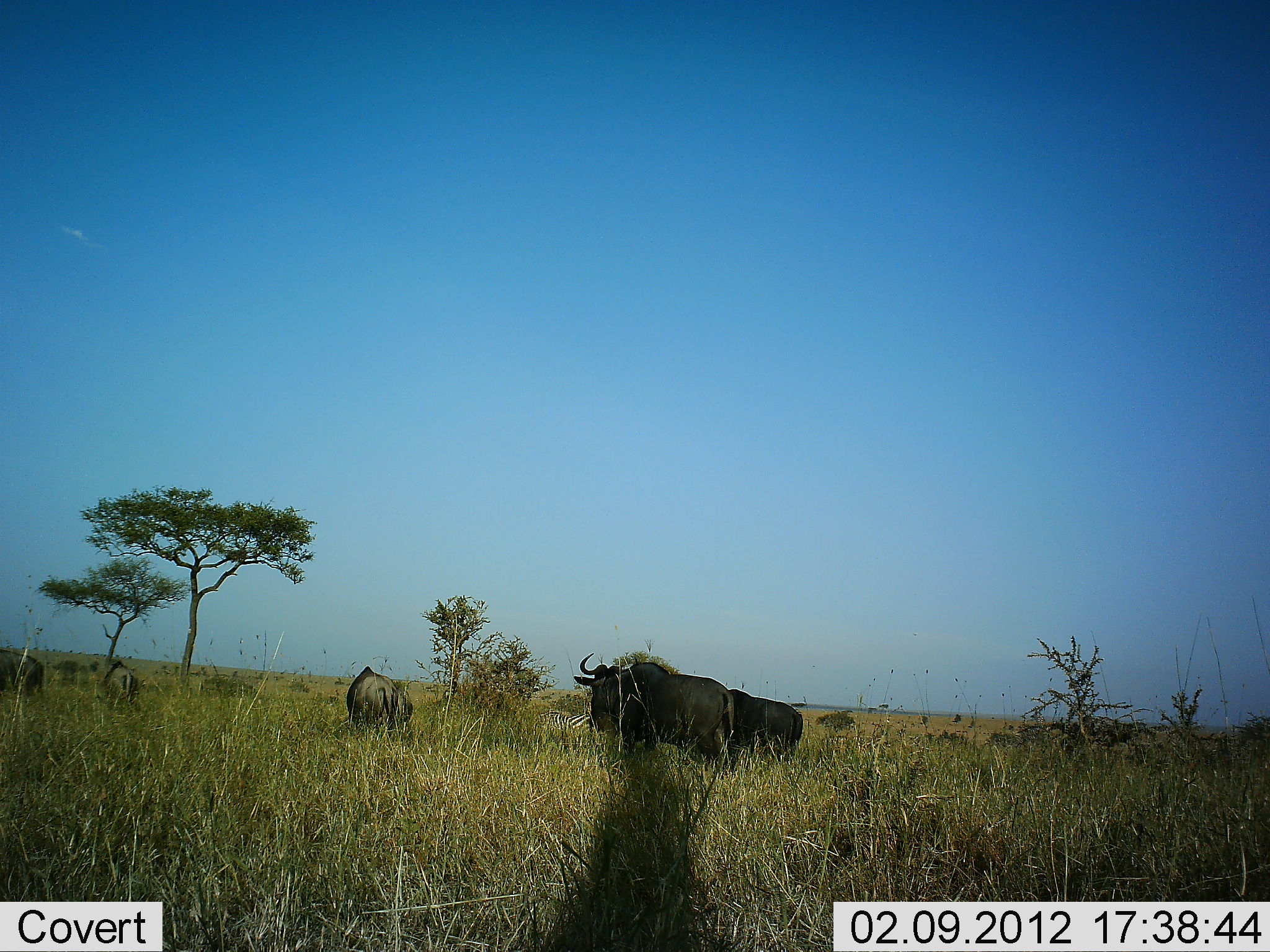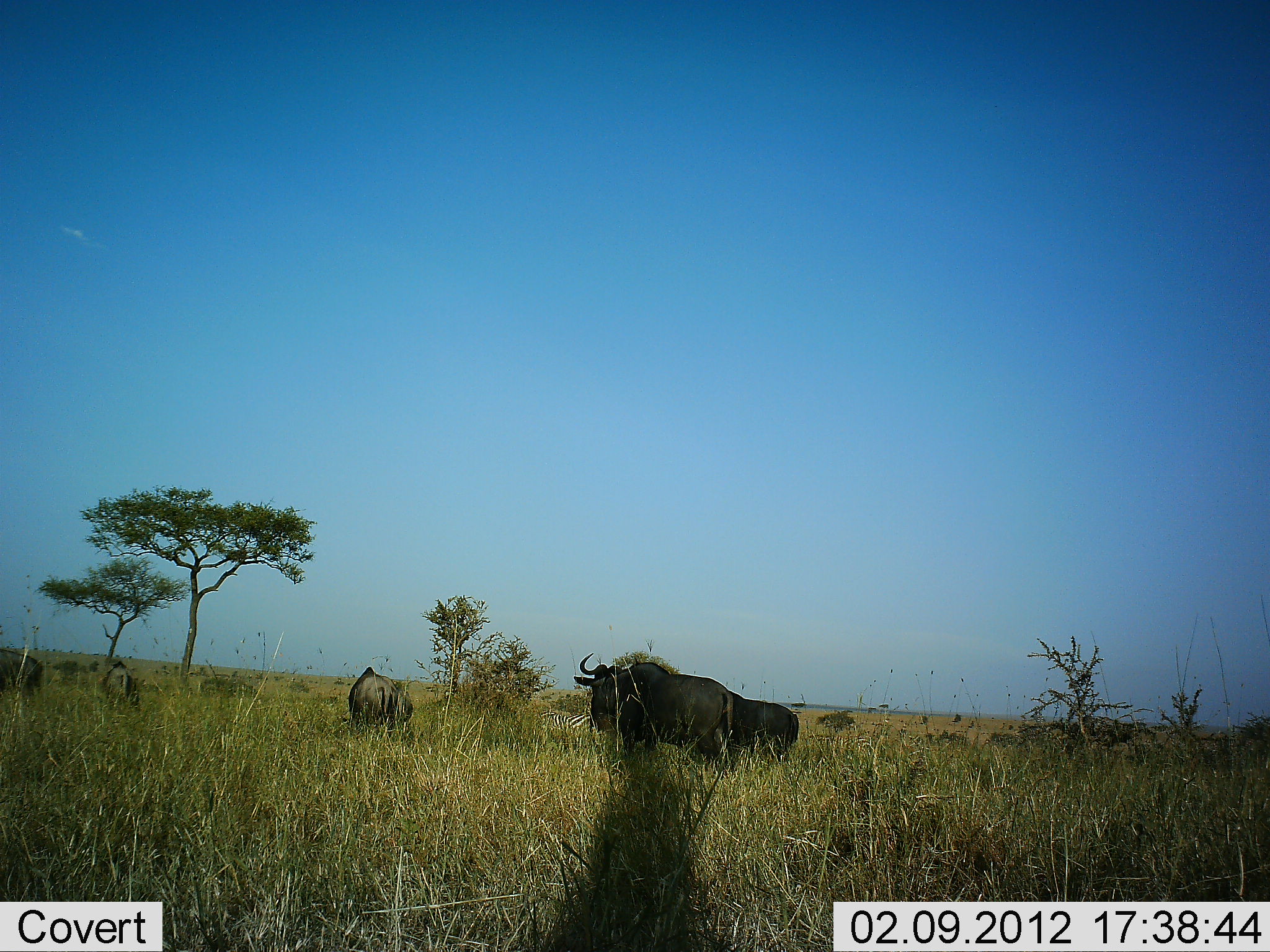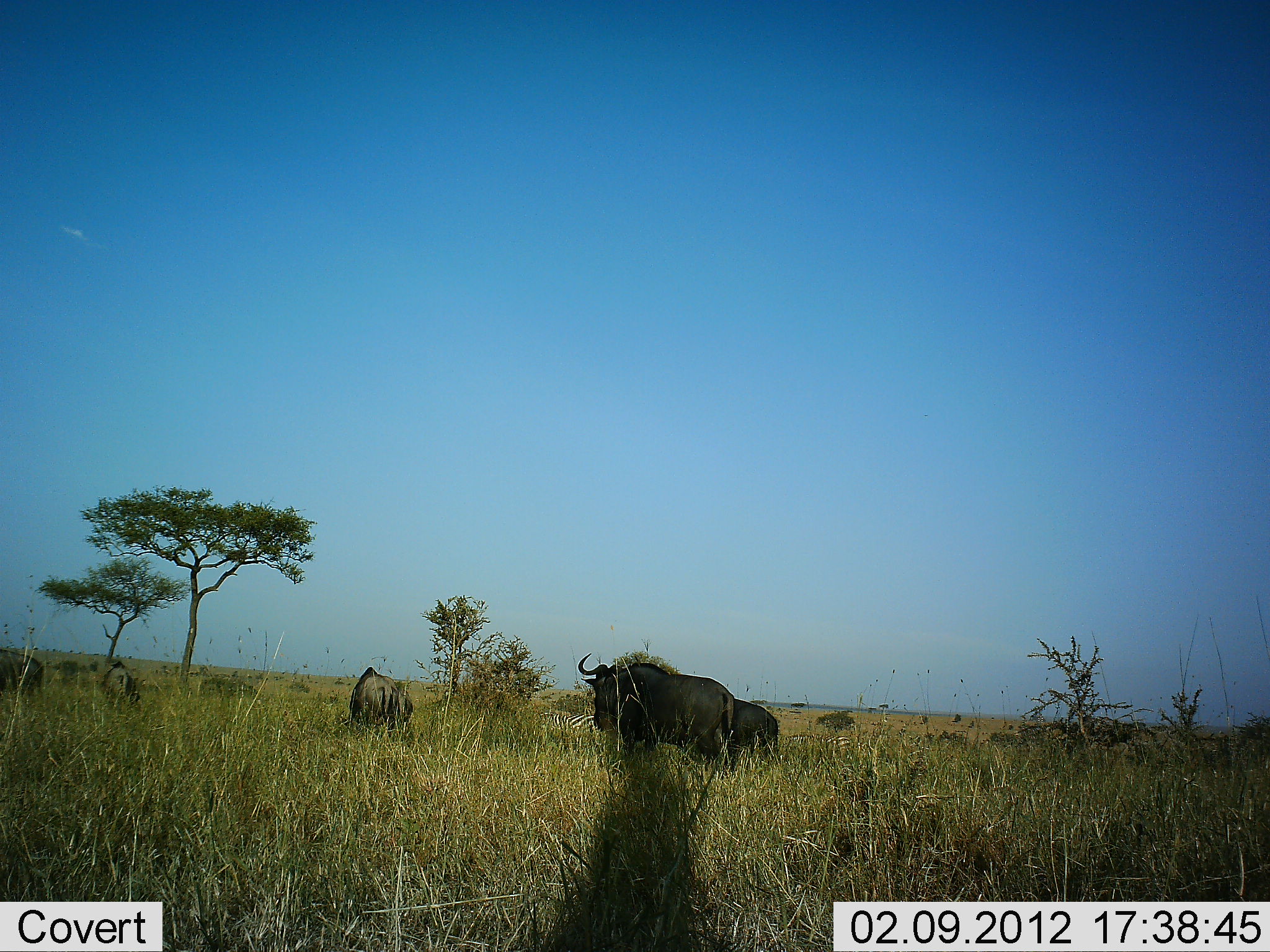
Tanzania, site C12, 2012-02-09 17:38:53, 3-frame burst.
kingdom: Animalia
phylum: Chordata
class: Mammalia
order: Artiodactyla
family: Bovidae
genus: Connochaetes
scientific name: Connochaetes taurinus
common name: blue wildebeest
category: wildebeest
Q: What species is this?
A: Wildebeest (blue wildebeest) (Connochaetes taurinus).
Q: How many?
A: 5.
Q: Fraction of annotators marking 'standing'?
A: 68%.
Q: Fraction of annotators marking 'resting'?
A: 0%.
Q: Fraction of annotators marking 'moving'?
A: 9%.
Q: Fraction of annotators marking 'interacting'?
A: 0%.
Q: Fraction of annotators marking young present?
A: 0%.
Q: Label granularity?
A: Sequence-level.